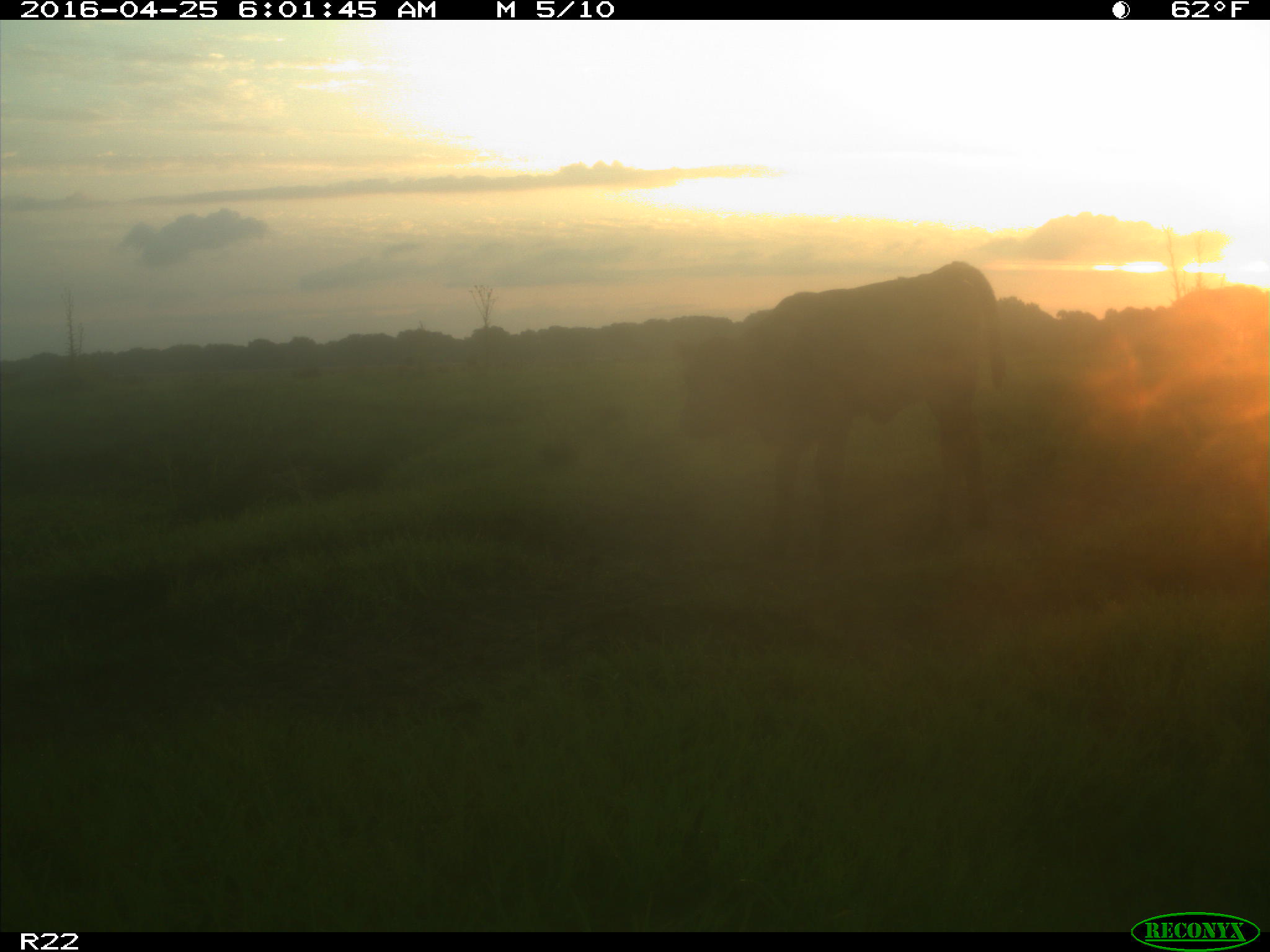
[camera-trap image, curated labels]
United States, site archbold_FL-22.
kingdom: Animalia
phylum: Chordata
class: Mammalia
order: Artiodactyla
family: Bovidae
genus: Bos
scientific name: Bos taurus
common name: domestic cow